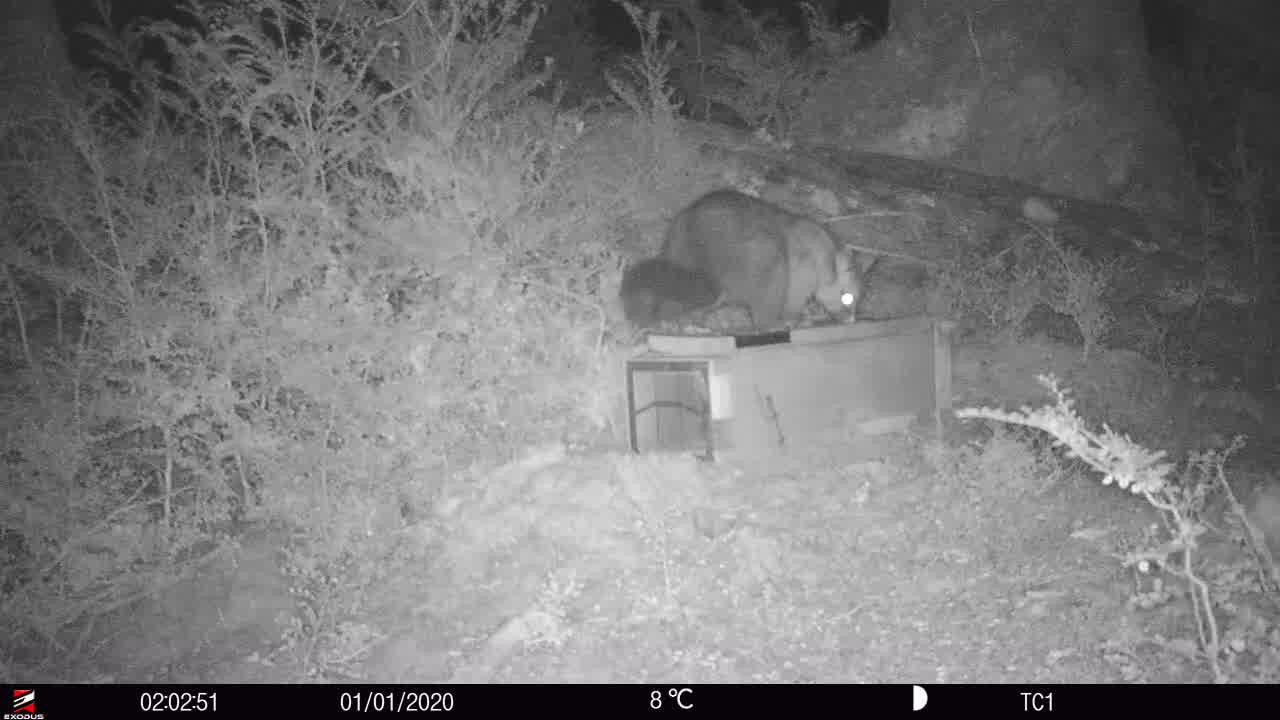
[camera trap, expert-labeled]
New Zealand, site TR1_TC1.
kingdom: Animalia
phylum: Chordata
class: Mammalia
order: Diprotodontia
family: Phalangeridae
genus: Trichosurus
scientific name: Trichosurus vulpecula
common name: common brushtail possum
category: possum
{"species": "possum (common brushtail possum) (Trichosurus vulpecula)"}